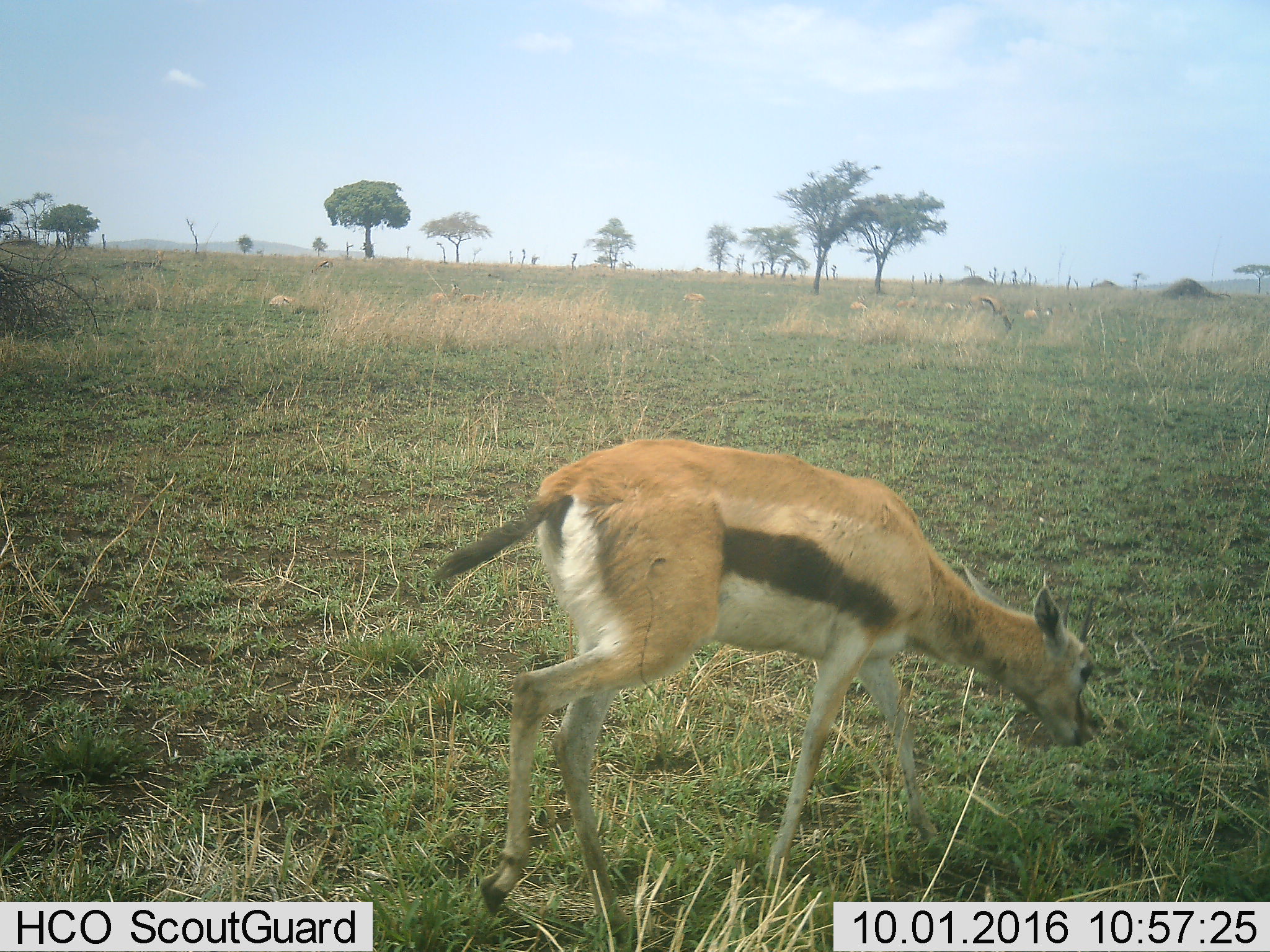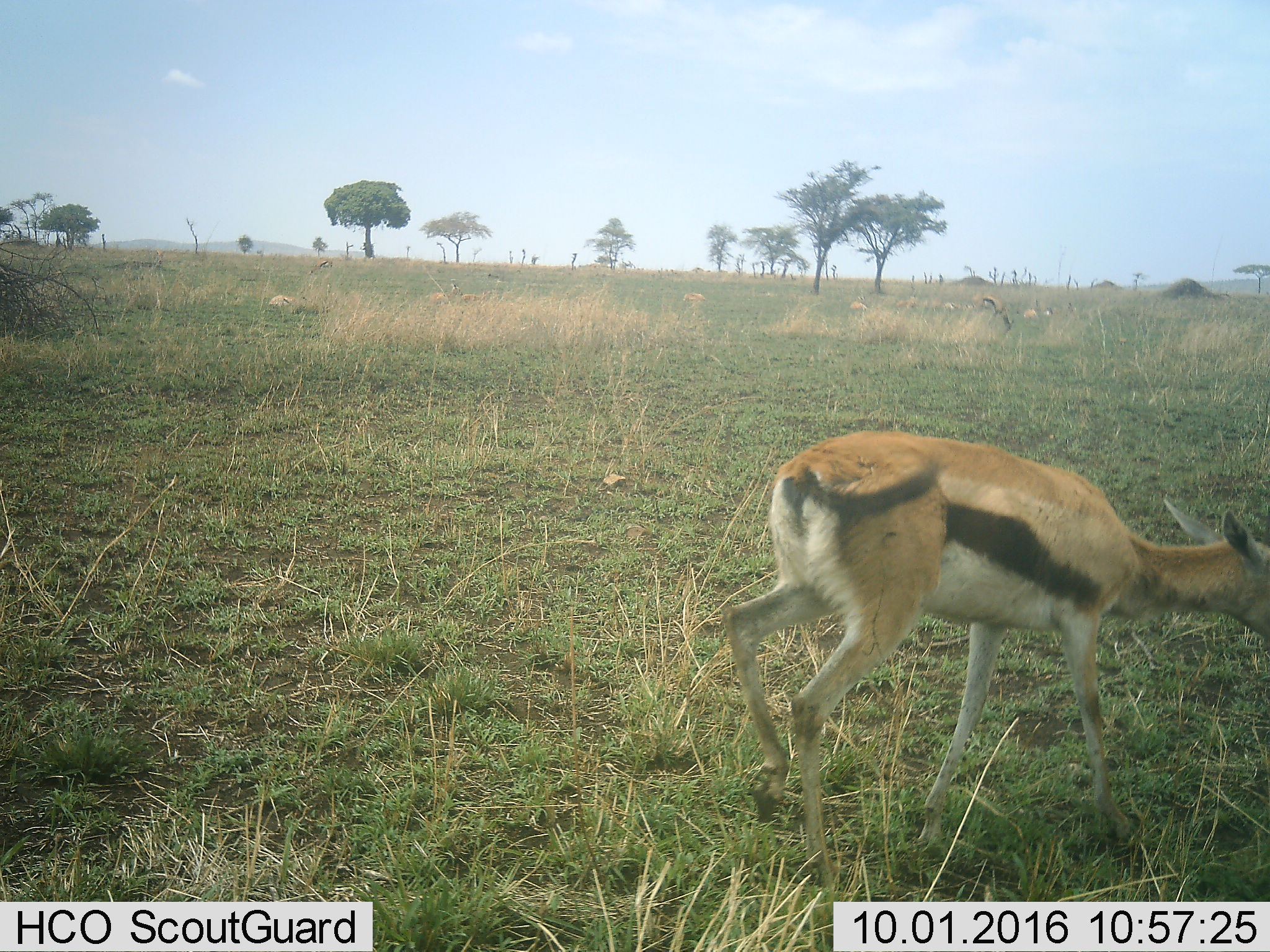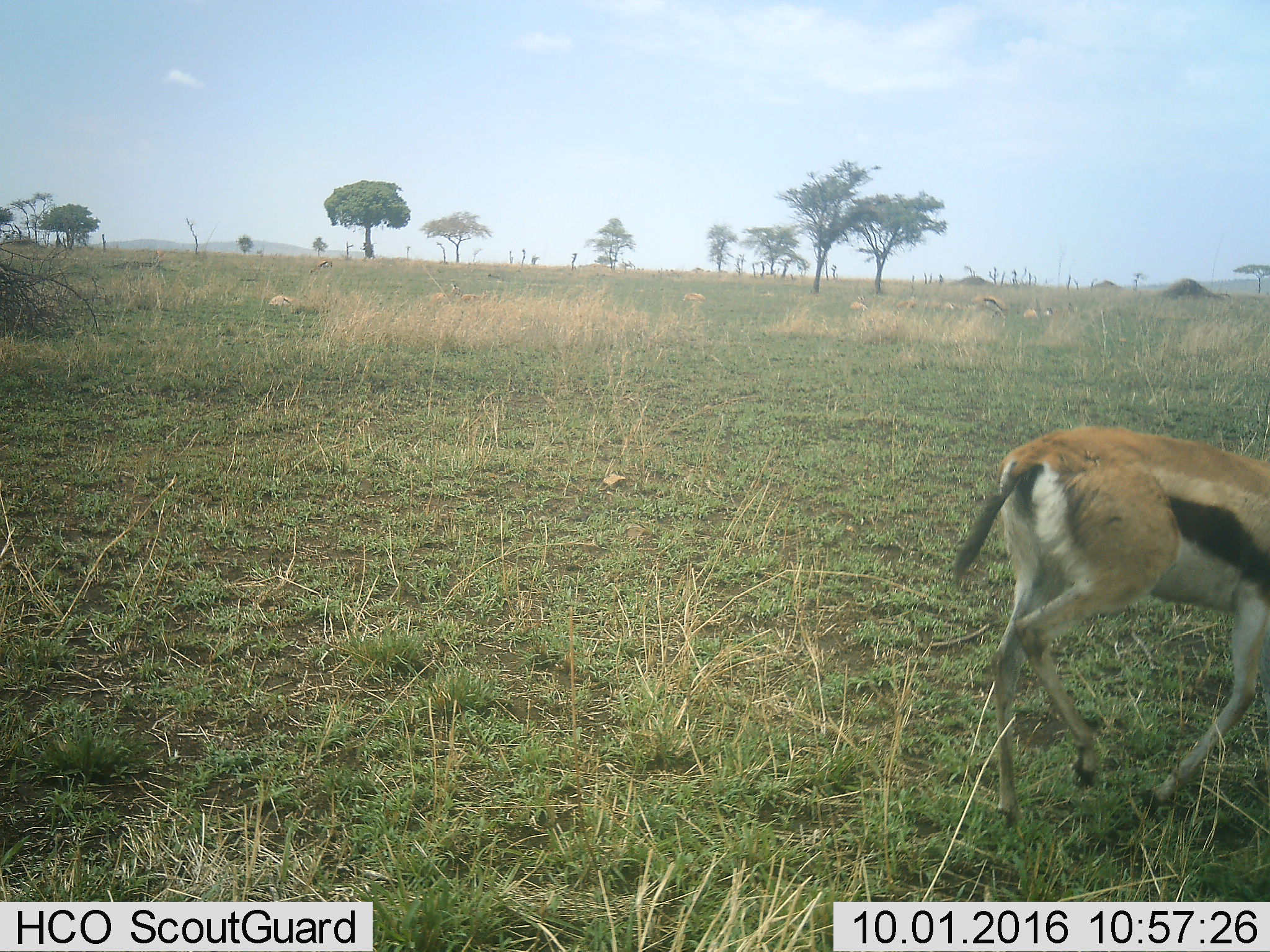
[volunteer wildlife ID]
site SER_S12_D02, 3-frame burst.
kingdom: Animalia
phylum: Chordata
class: Mammalia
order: Artiodactyla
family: Bovidae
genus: Eudorcas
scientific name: Eudorcas thomsonii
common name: thomson's gazelle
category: gazellethomsons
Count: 1.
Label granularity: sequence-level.